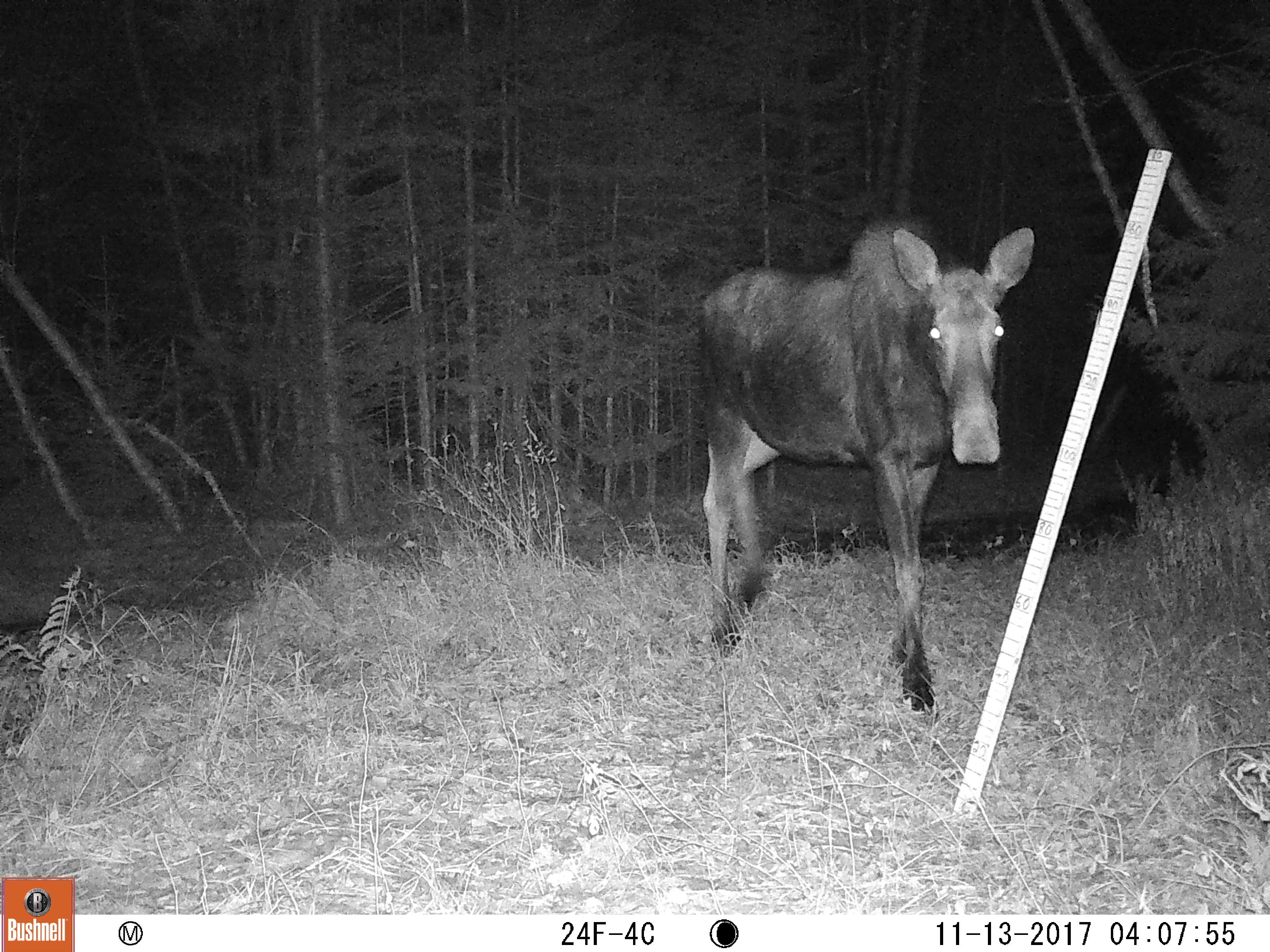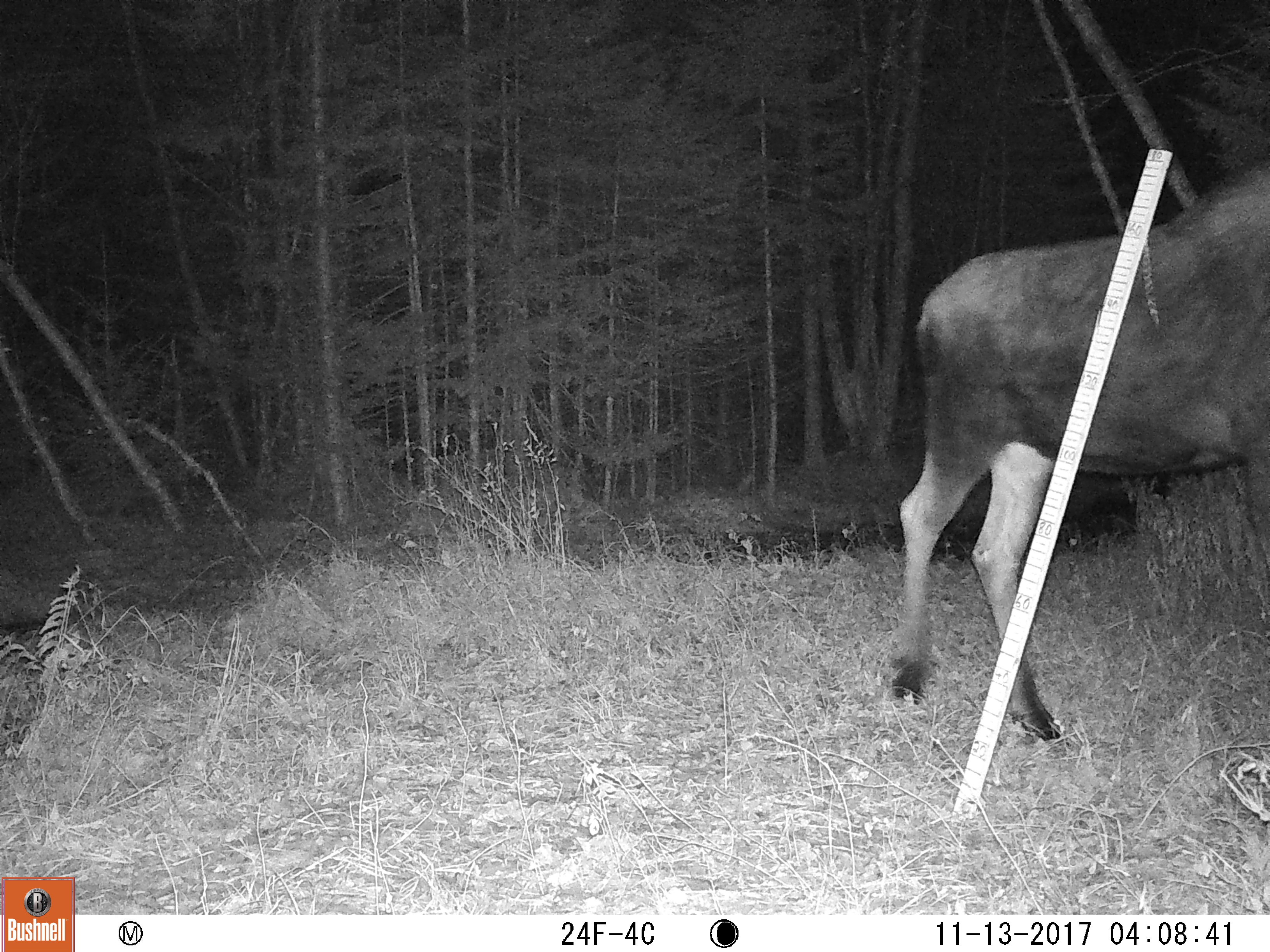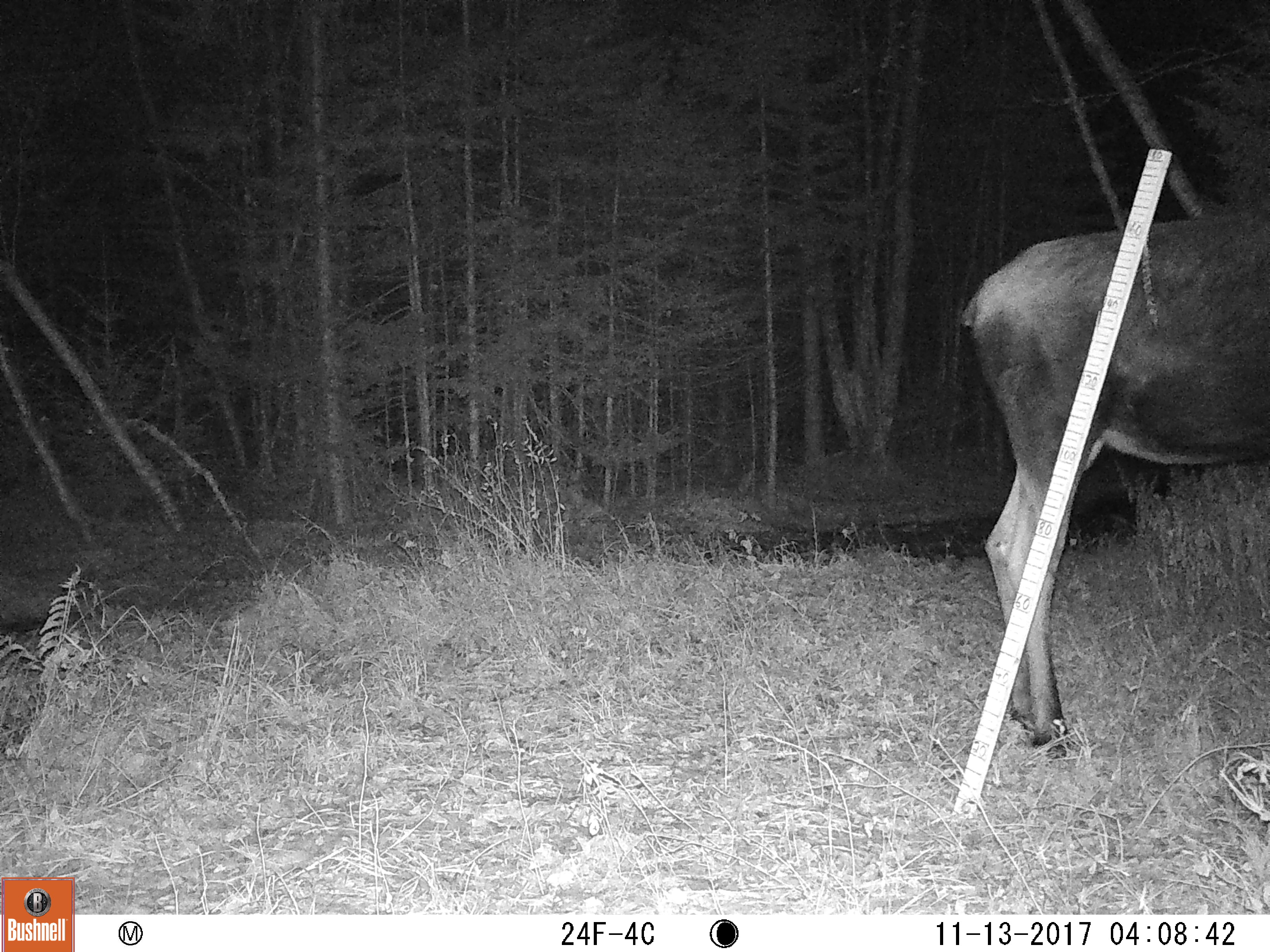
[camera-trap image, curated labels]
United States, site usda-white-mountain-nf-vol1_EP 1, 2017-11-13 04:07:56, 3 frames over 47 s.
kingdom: Animalia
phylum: Chordata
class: Mammalia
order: Artiodactyla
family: Cervidae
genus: Alces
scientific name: Alces alces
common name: moose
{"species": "moose (Alces alces)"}